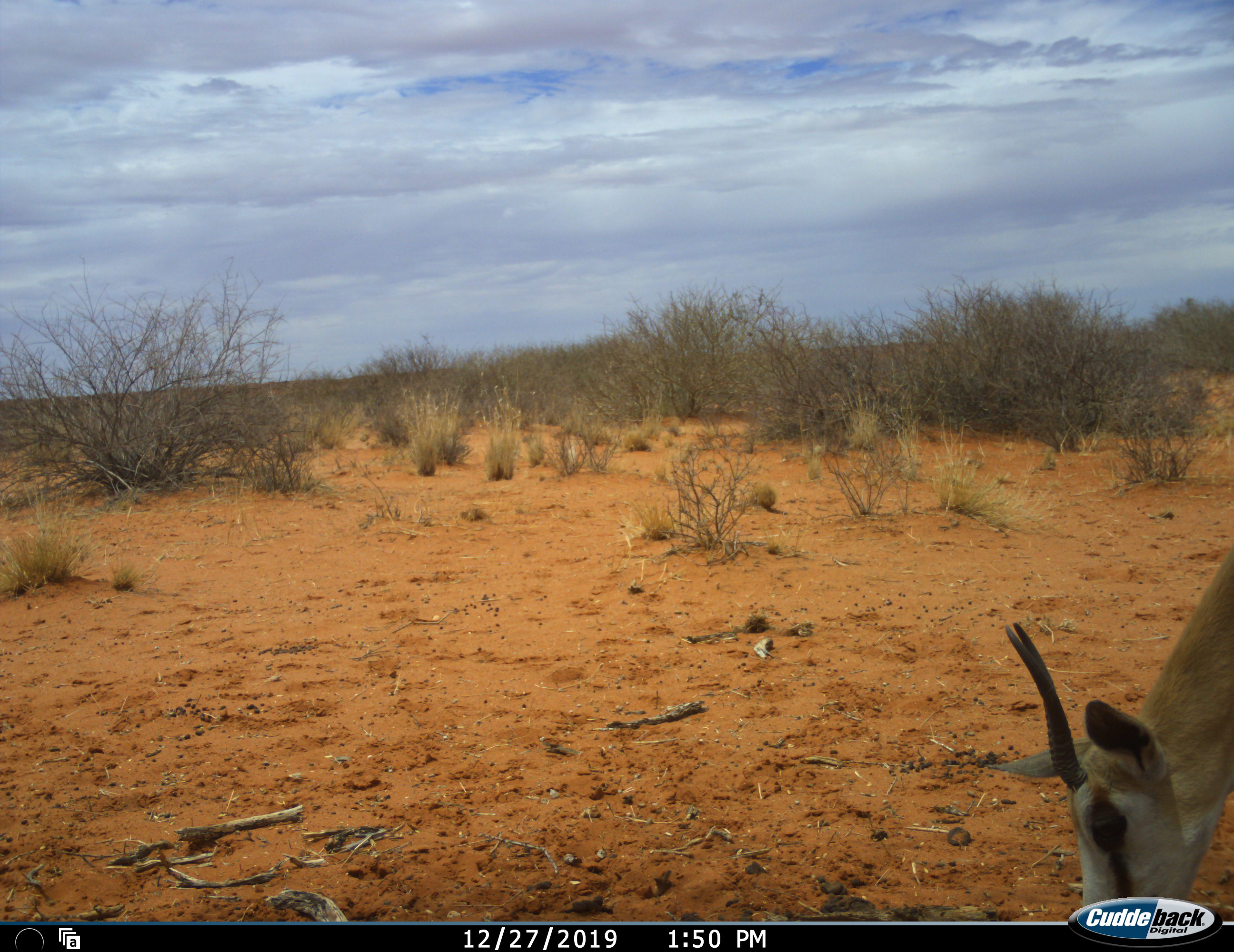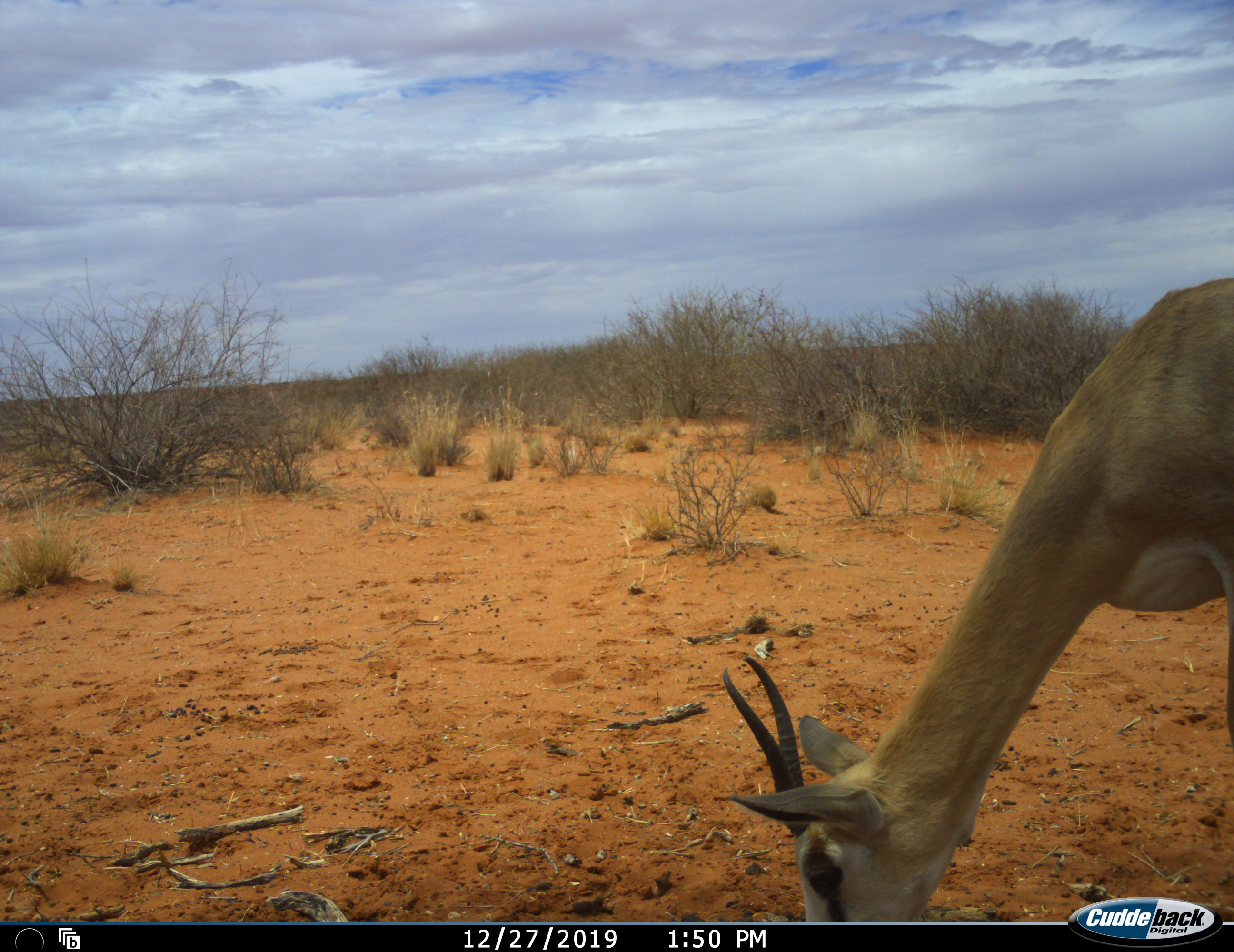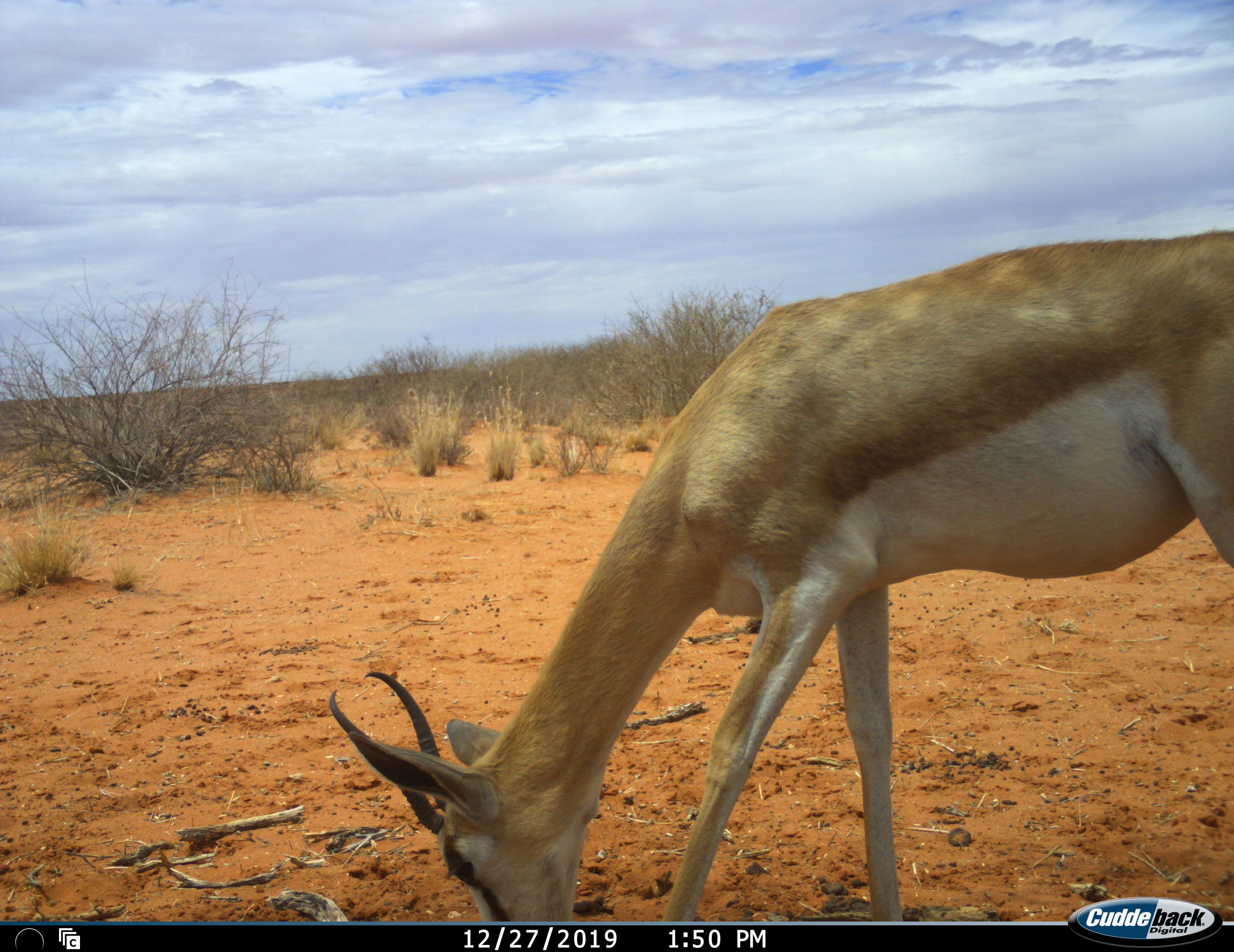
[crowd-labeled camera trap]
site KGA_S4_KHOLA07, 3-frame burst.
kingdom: Animalia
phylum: Chordata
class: Mammalia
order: Artiodactyla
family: Bovidae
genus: Antidorcas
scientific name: Antidorcas marsupialis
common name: springbok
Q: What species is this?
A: Springbok (Antidorcas marsupialis).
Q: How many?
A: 1.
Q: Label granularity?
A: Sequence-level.